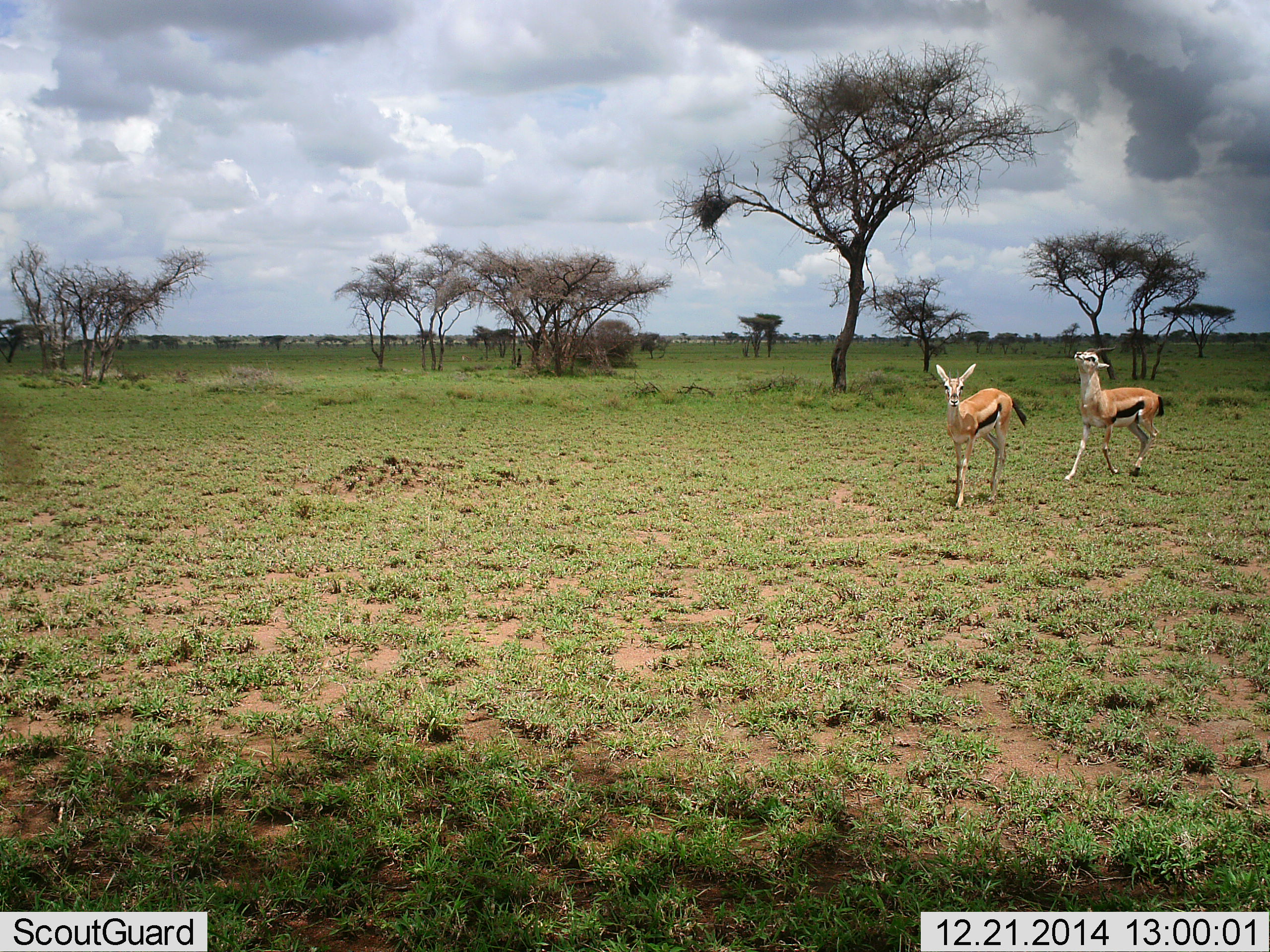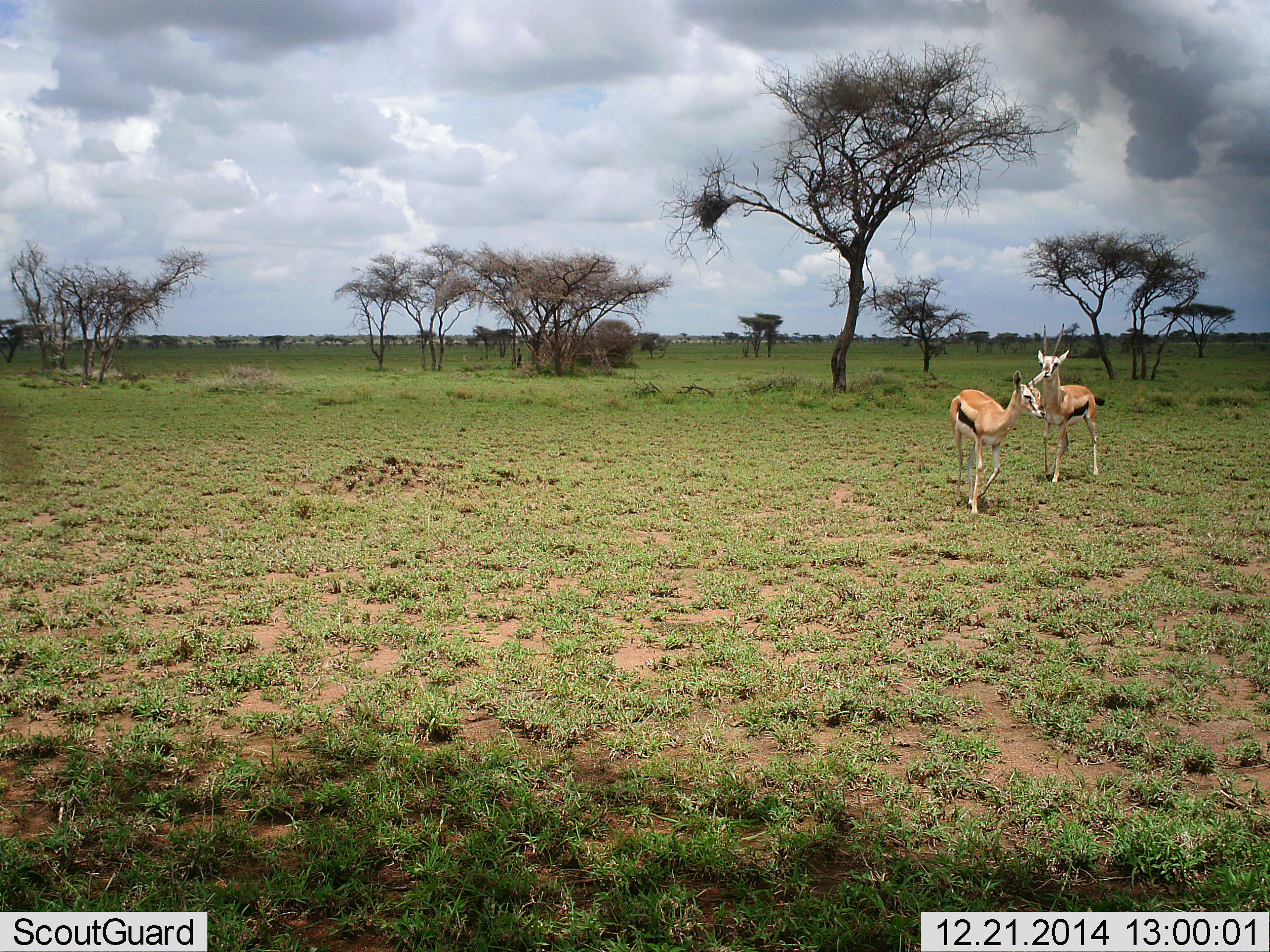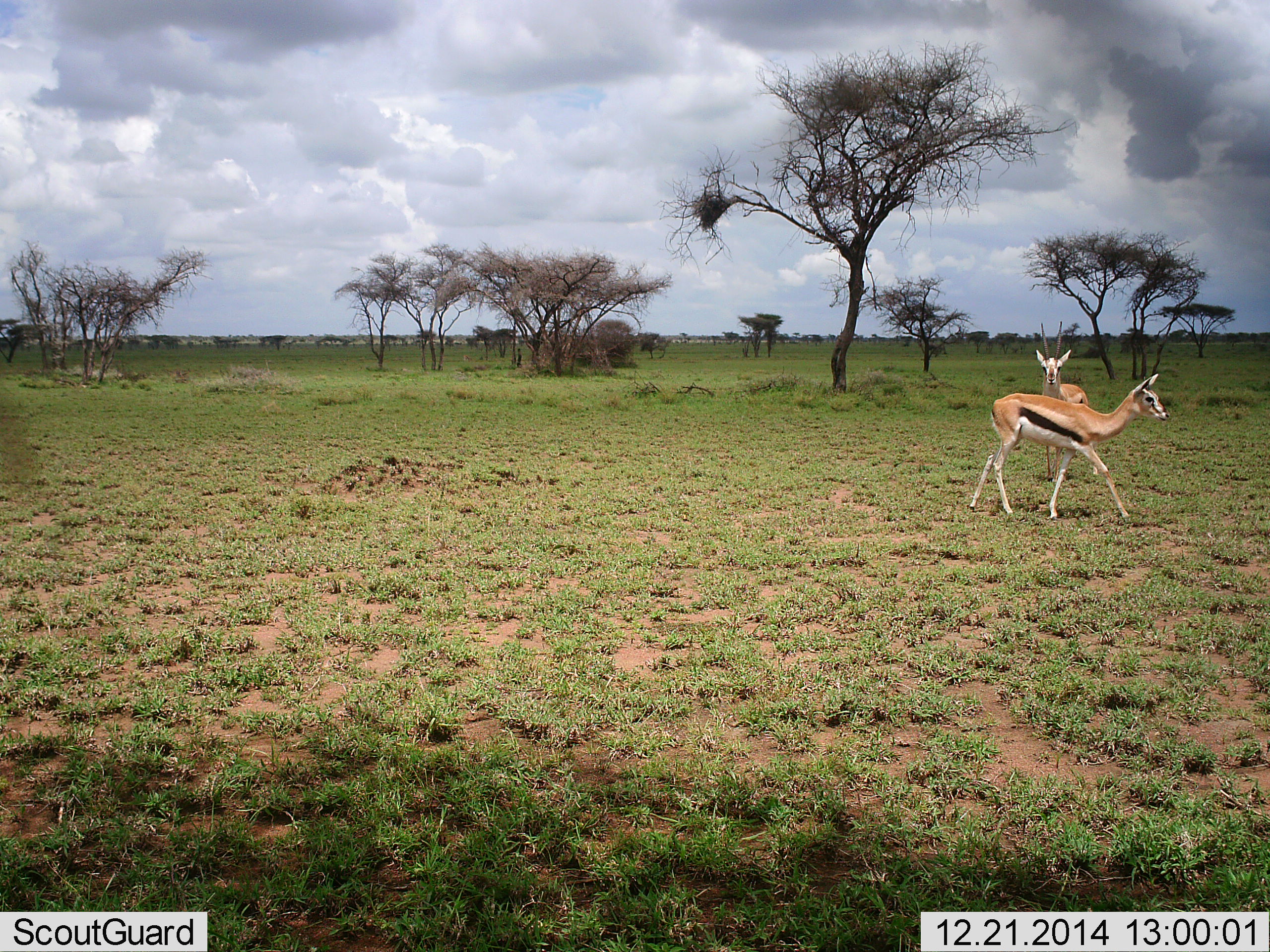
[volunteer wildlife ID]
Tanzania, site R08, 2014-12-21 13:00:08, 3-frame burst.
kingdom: Animalia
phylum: Chordata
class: Mammalia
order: Artiodactyla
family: Bovidae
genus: Eudorcas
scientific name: Eudorcas thomsonii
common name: thomson's gazelle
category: gazellethomsons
Gazellethomsons (thomson's gazelle) (Eudorcas thomsonii), count 2. Behavior (volunteer vote fractions): standing 0%, resting 0%, moving 90%, interacting 20%. Young present (vote fraction): 0%. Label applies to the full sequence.